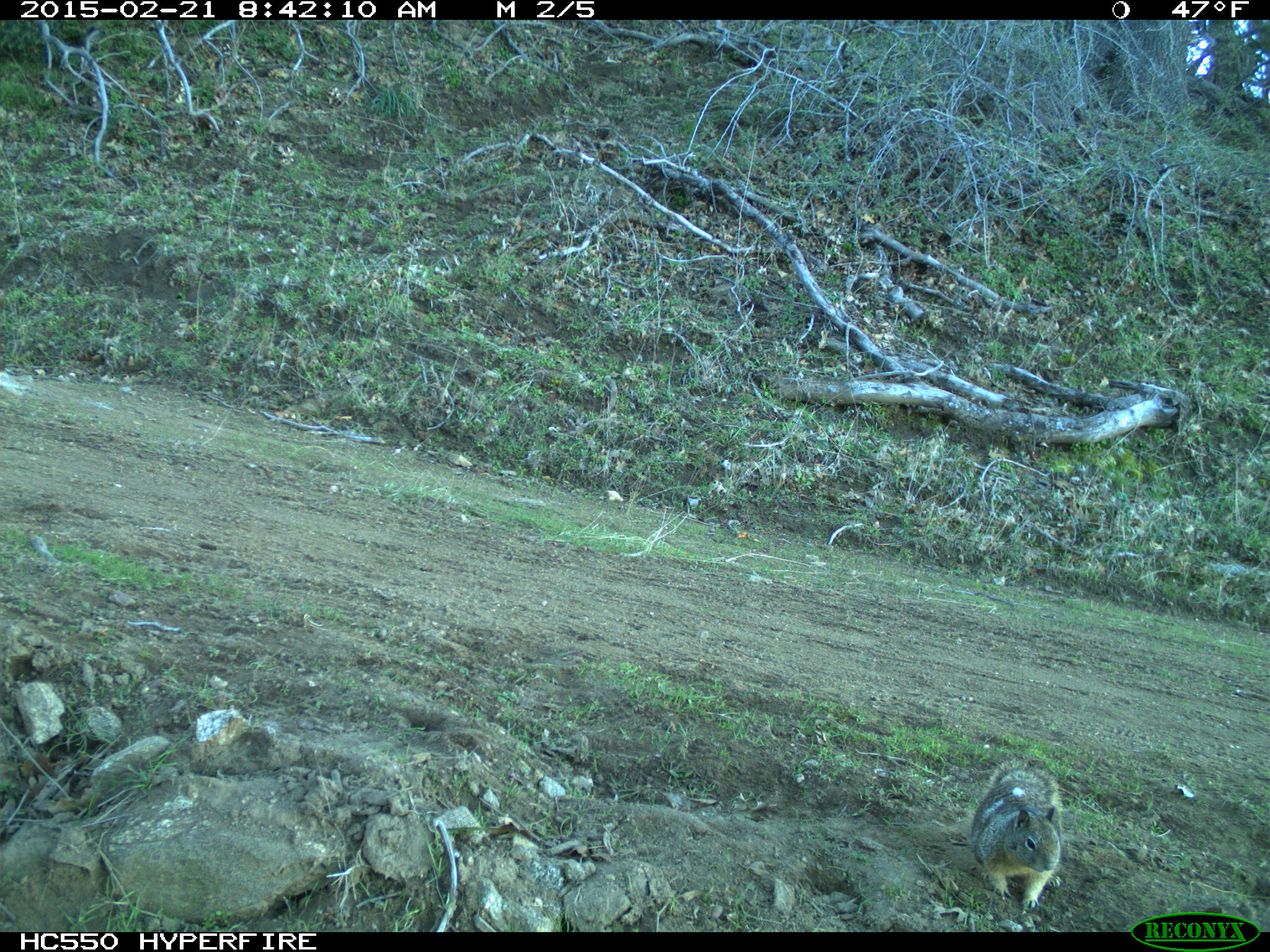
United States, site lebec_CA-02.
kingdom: Animalia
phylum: Chordata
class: Mammalia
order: Rodentia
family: Sciuridae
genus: Otospermophilus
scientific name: Otospermophilus beecheyi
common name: california ground squirrel